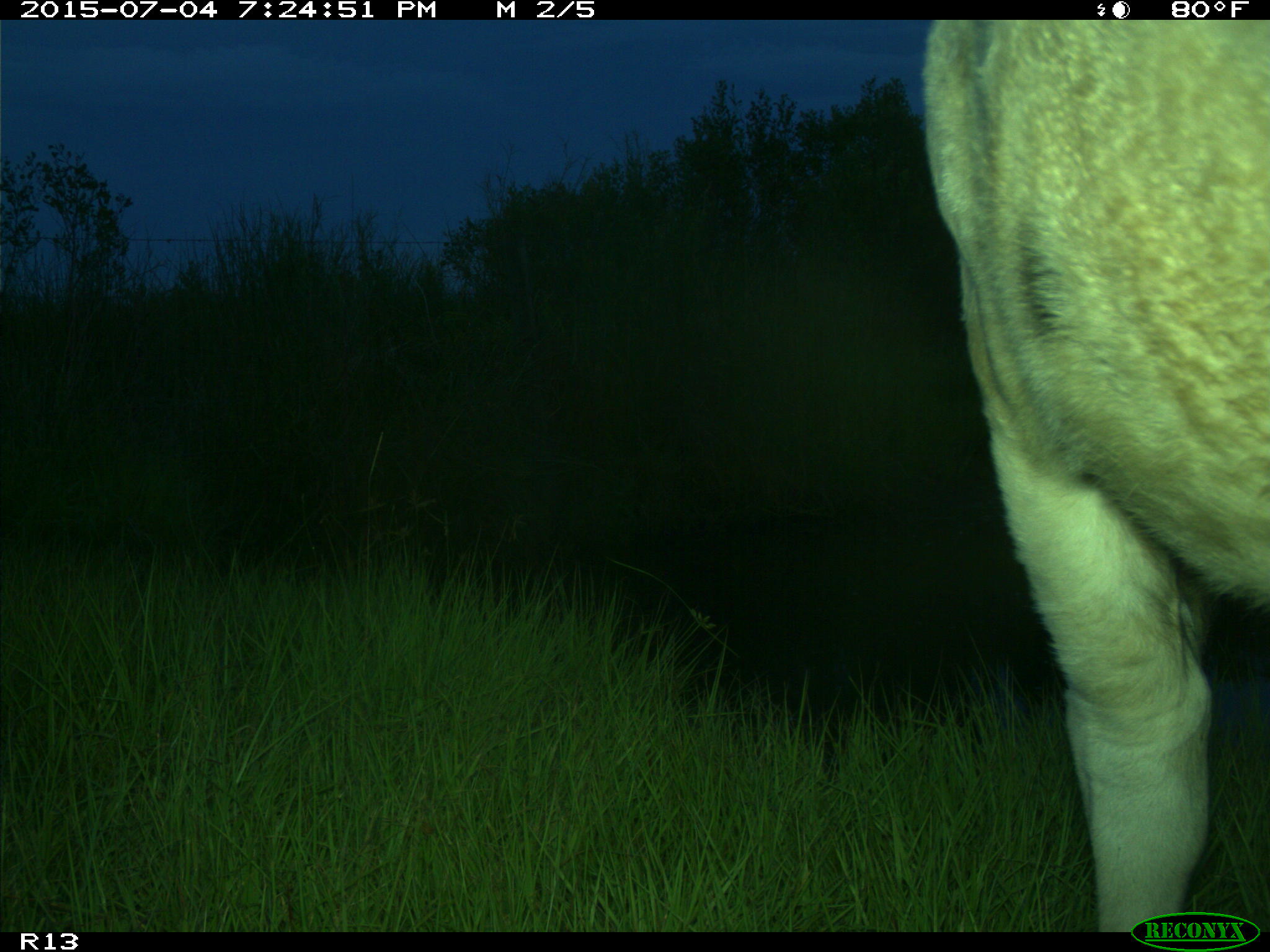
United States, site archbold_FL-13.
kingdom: Animalia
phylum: Chordata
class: Mammalia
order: Artiodactyla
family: Bovidae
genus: Bos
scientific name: Bos taurus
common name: domestic cow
Bos taurus (domestic cow).